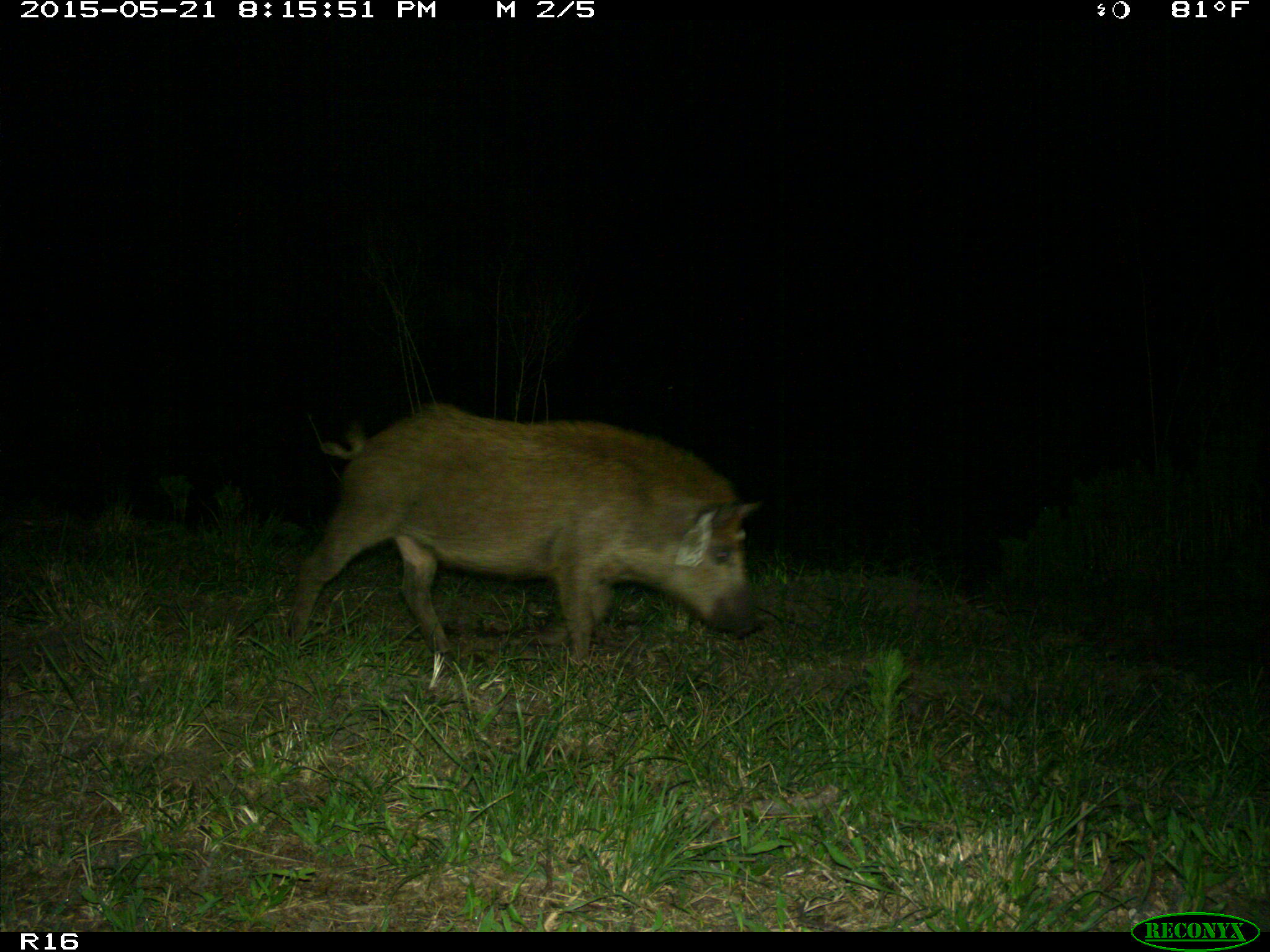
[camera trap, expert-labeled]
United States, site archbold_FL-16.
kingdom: Animalia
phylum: Chordata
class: Mammalia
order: Artiodactyla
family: Suidae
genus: Sus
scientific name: Sus scrofa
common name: wild boar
Sus scrofa (wild boar).